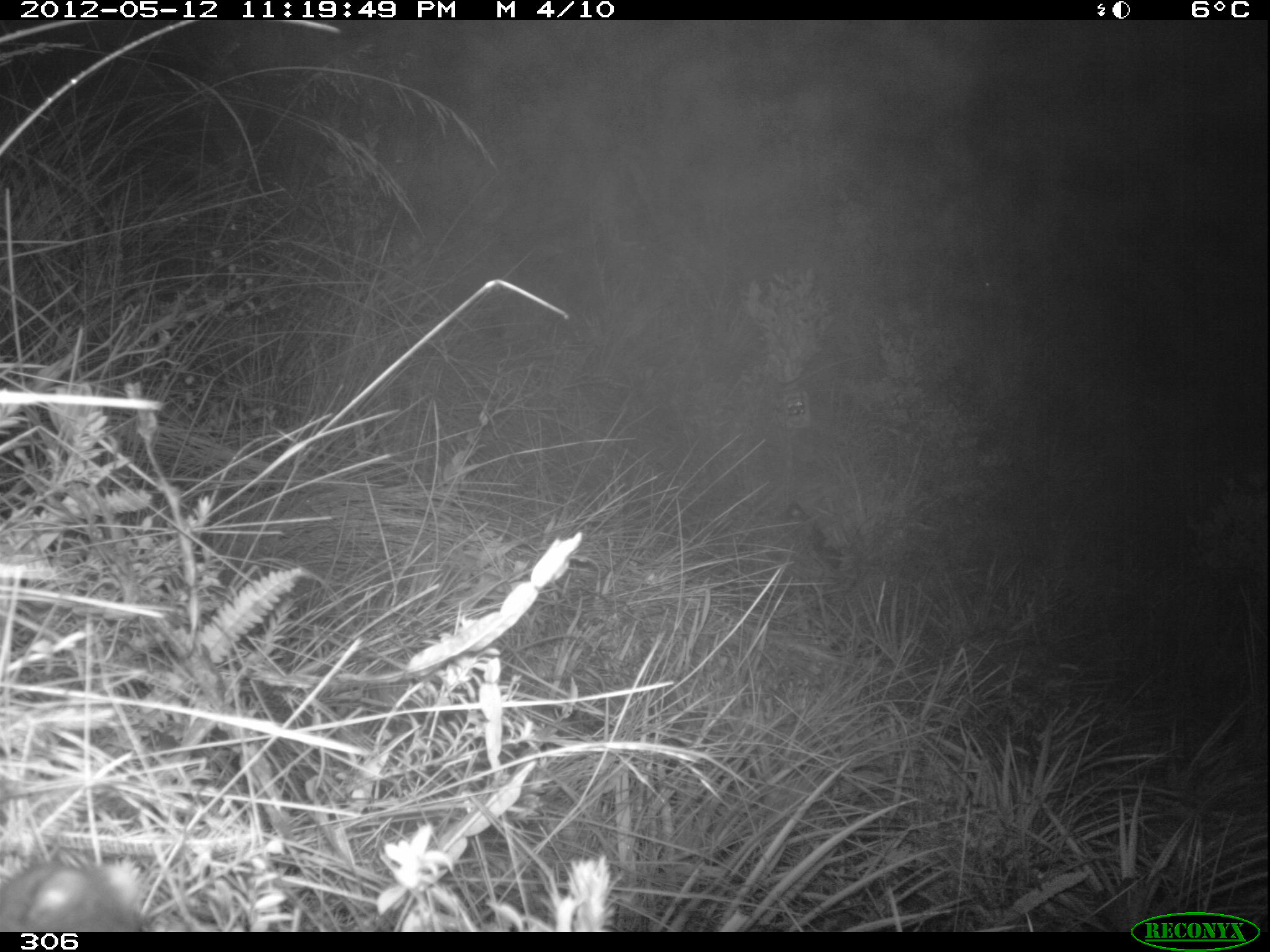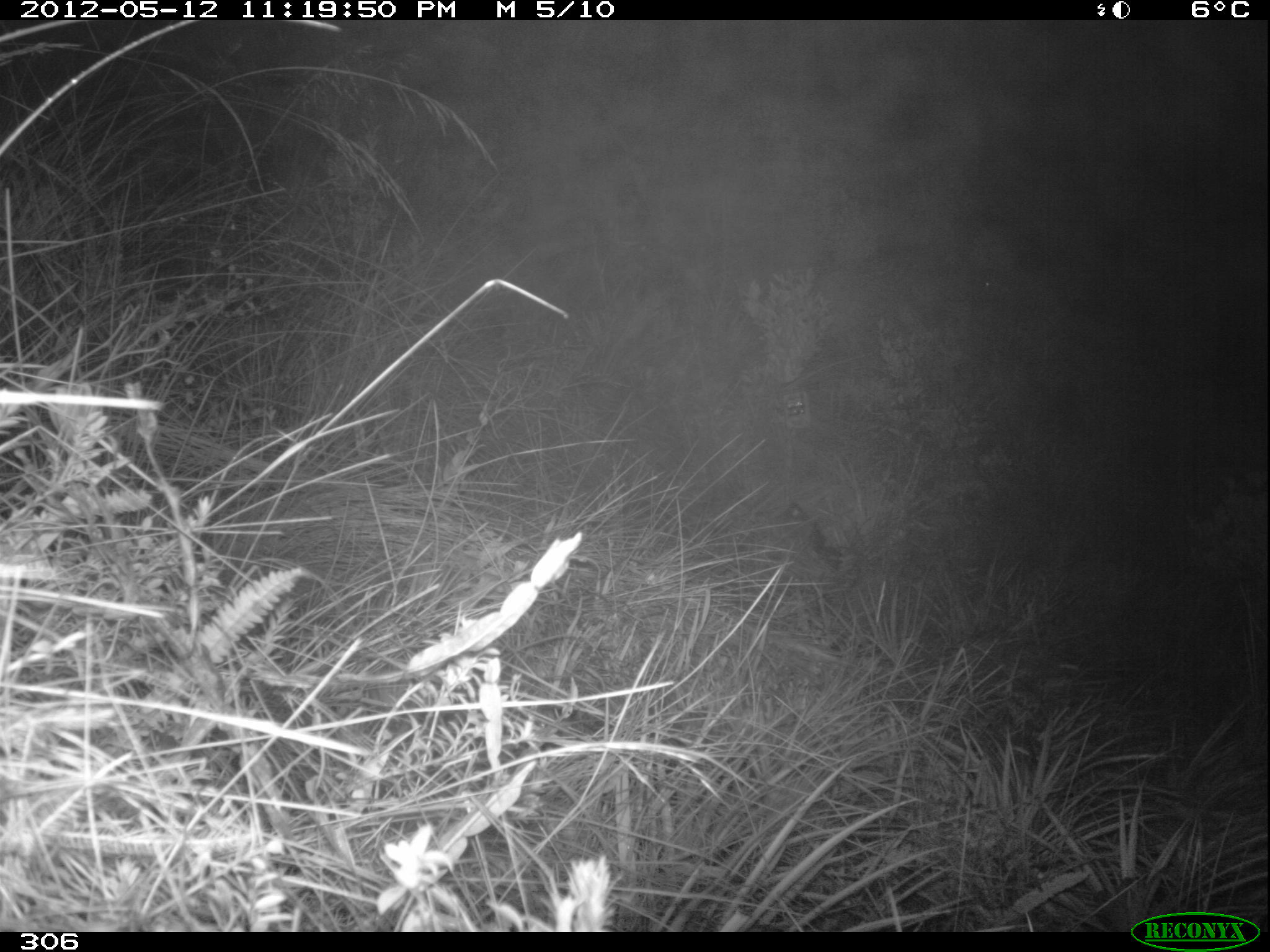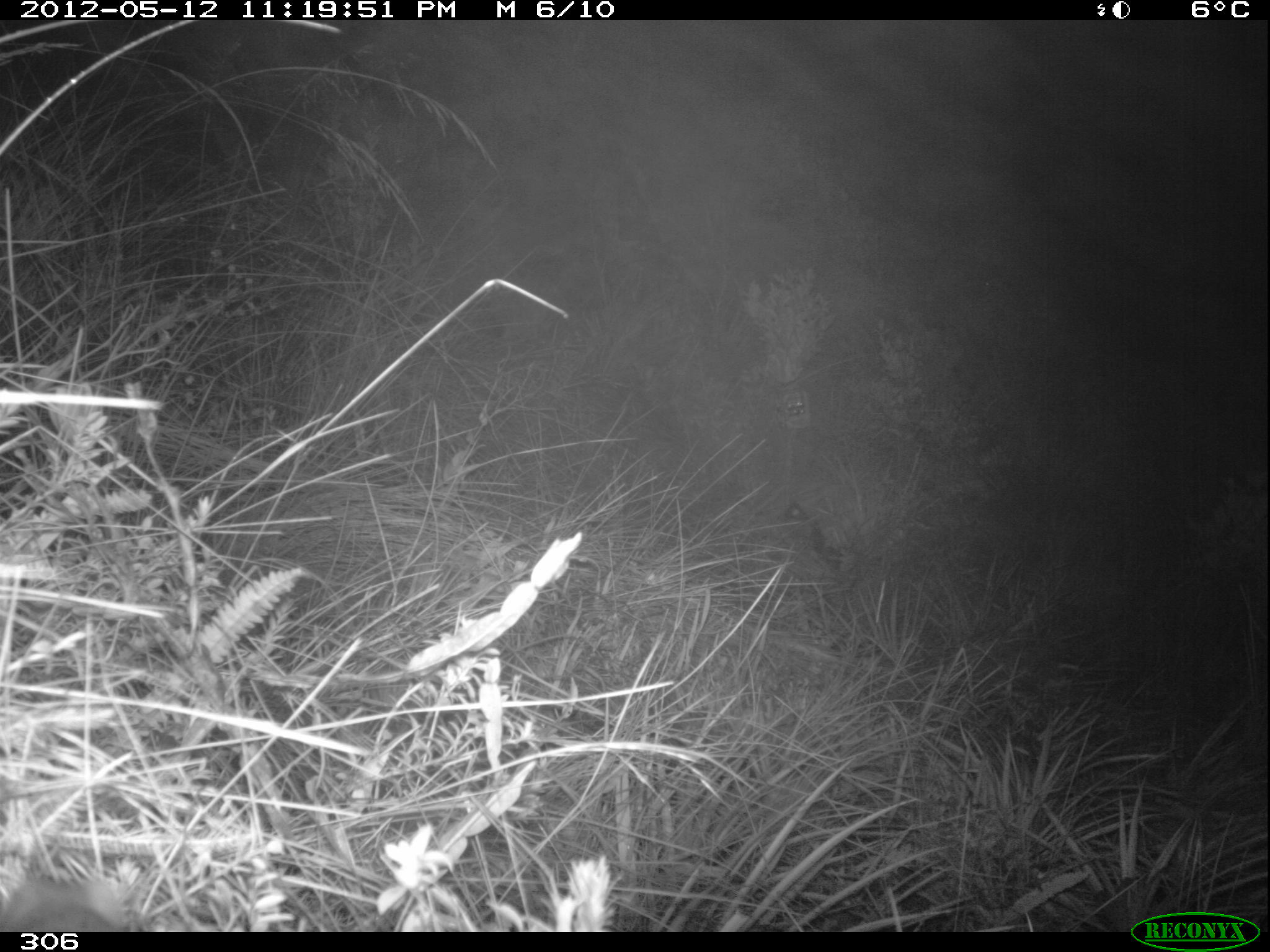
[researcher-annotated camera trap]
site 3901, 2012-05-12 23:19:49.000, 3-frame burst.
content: unidentified animal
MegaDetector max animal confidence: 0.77